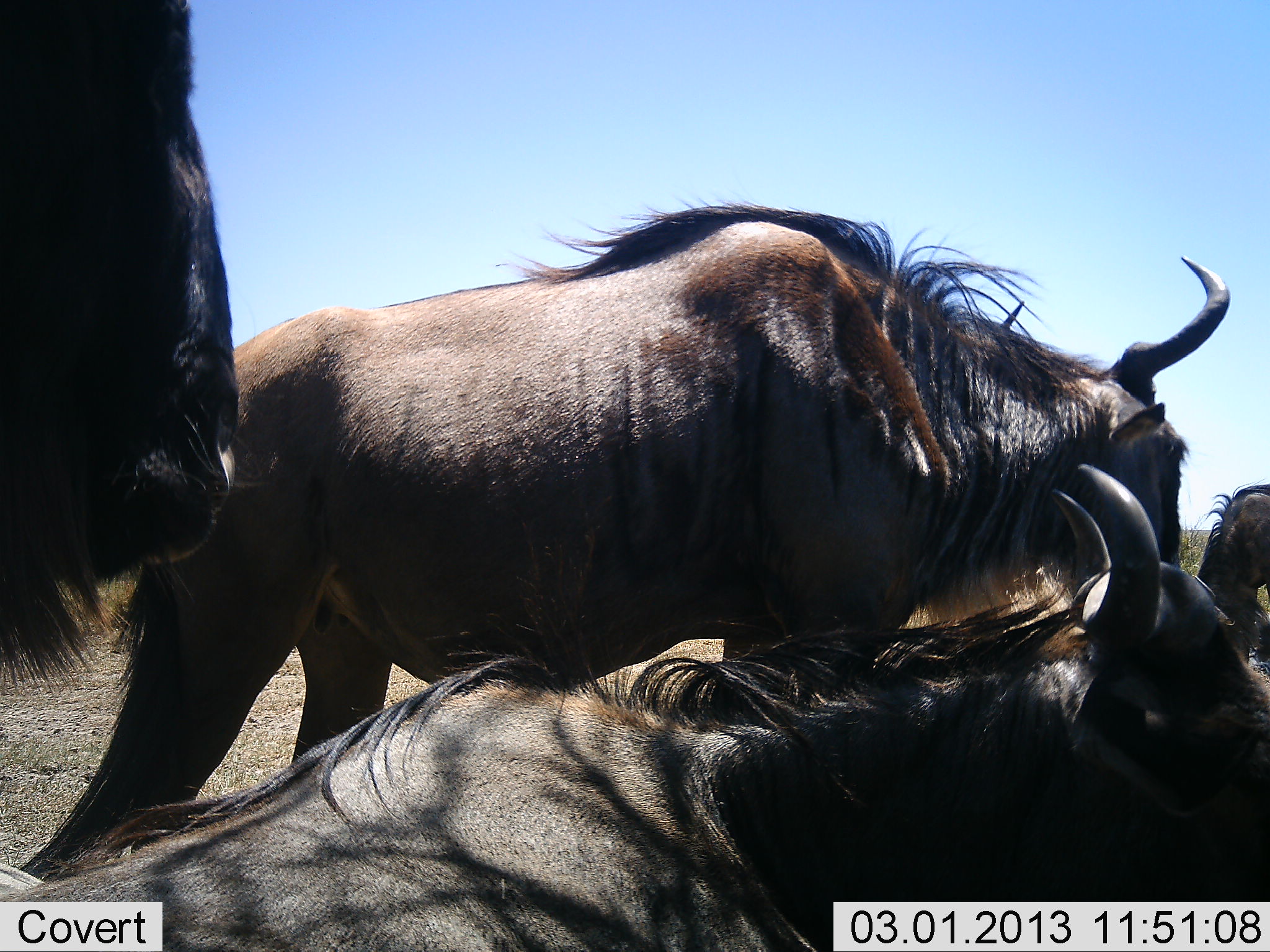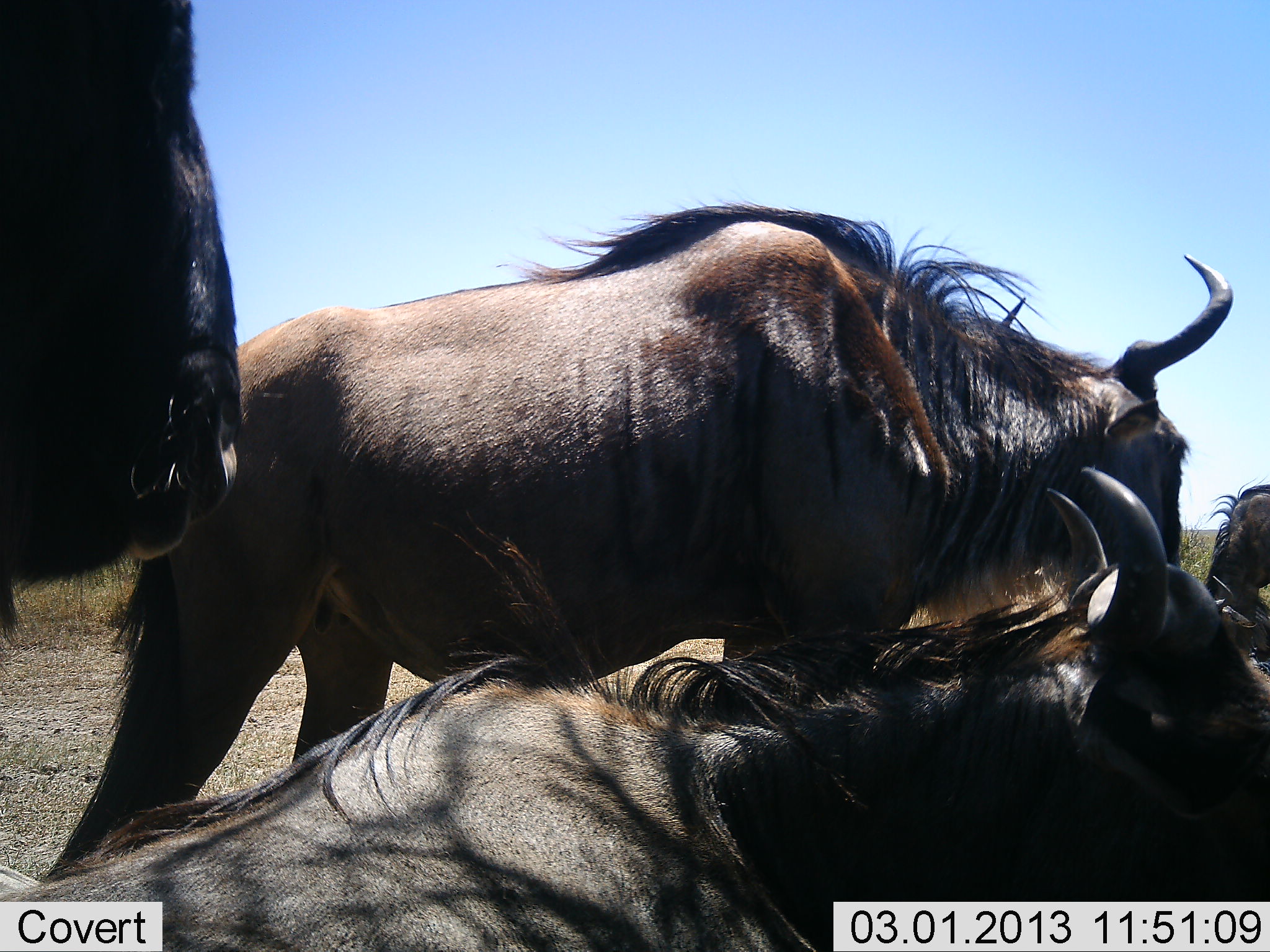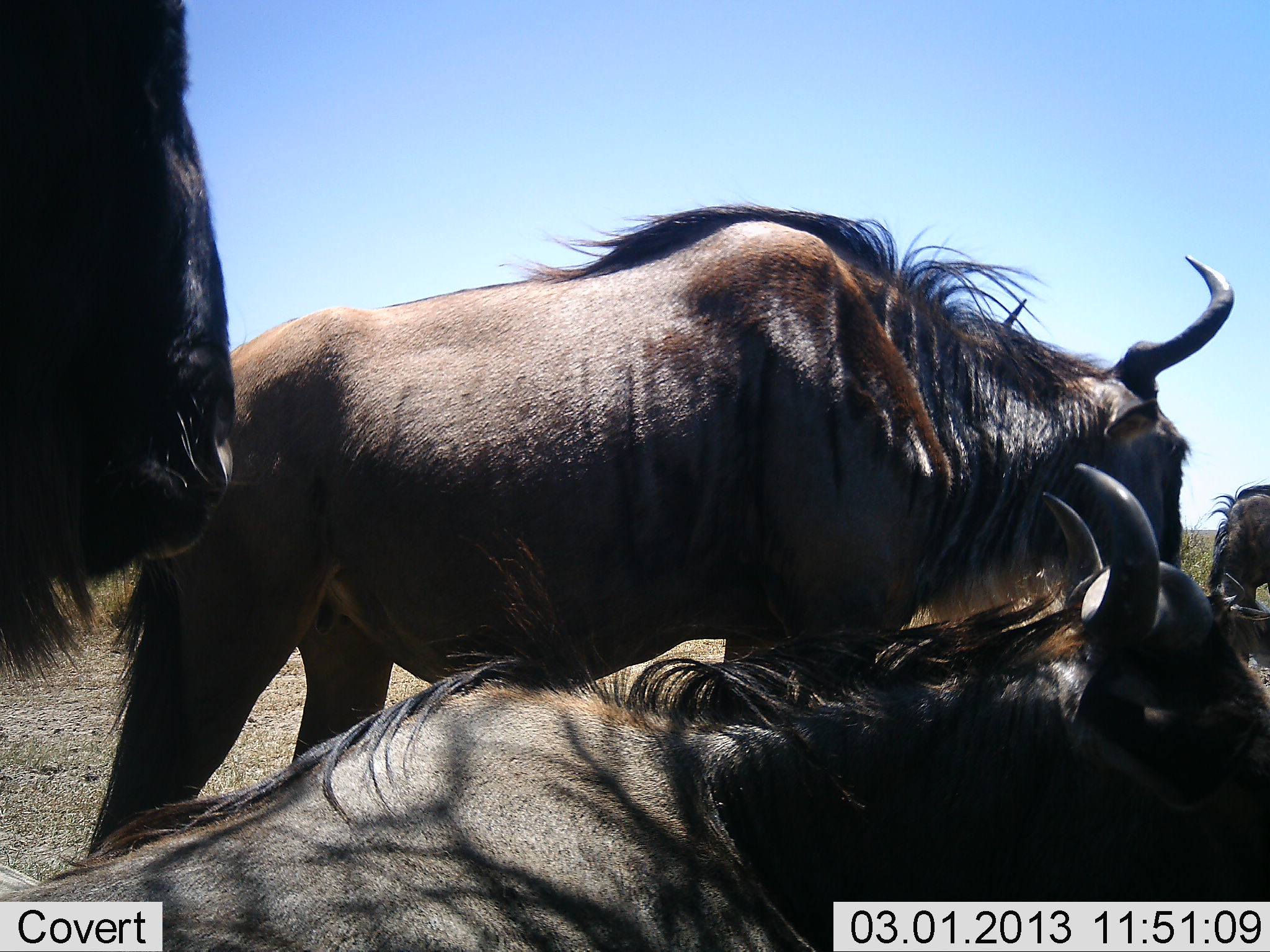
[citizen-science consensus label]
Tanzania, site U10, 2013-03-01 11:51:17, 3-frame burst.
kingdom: Animalia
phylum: Chordata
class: Mammalia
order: Artiodactyla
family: Bovidae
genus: Connochaetes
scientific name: Connochaetes taurinus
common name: blue wildebeest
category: wildebeest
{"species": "wildebeest (blue wildebeest) (Connochaetes taurinus)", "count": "4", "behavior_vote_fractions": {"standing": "58%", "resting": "91%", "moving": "9%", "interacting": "2%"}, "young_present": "0%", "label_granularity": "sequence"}